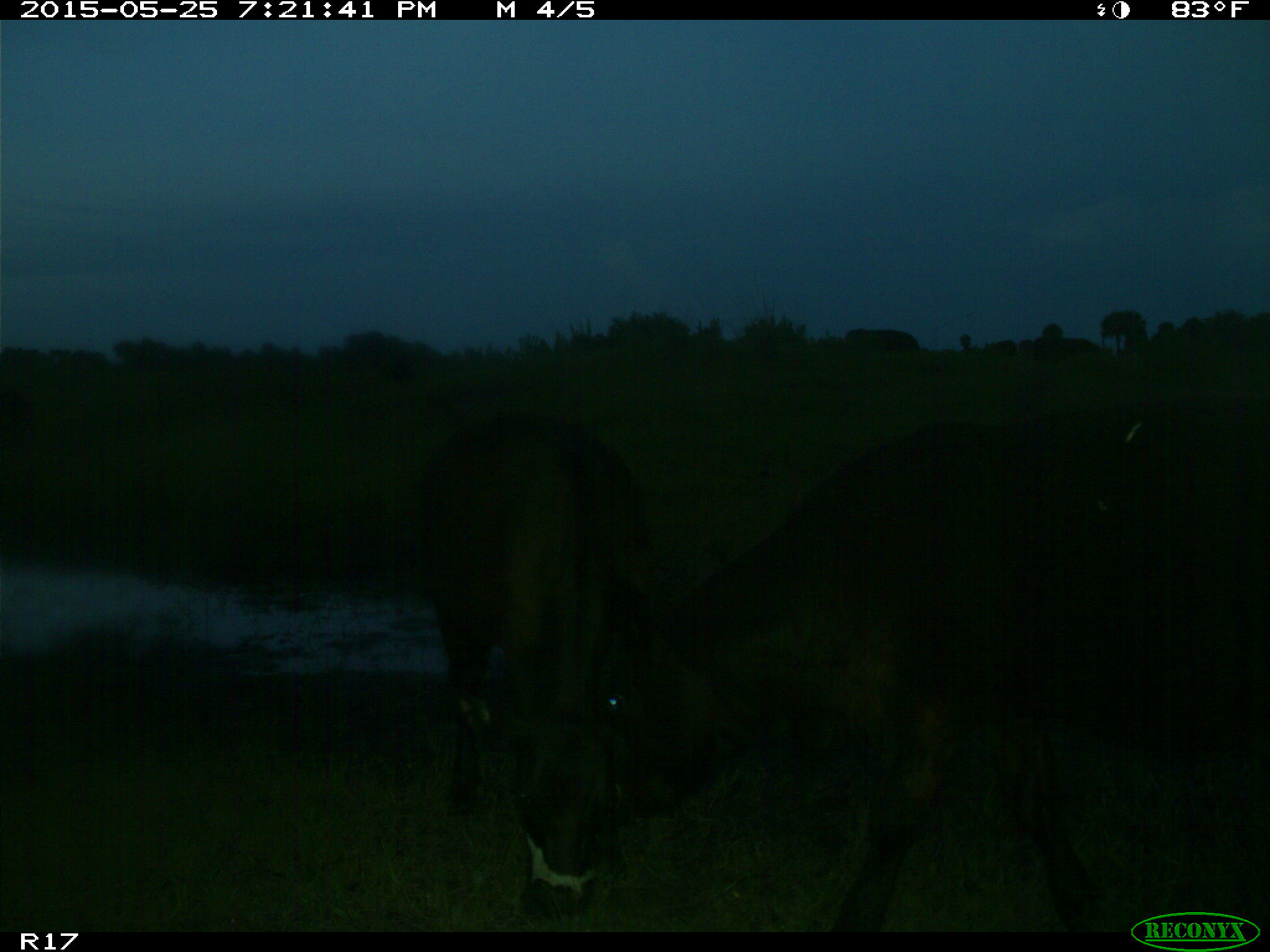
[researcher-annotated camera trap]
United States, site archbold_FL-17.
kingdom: Animalia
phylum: Chordata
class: Mammalia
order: Artiodactyla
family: Bovidae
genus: Bos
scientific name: Bos taurus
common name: domestic cow